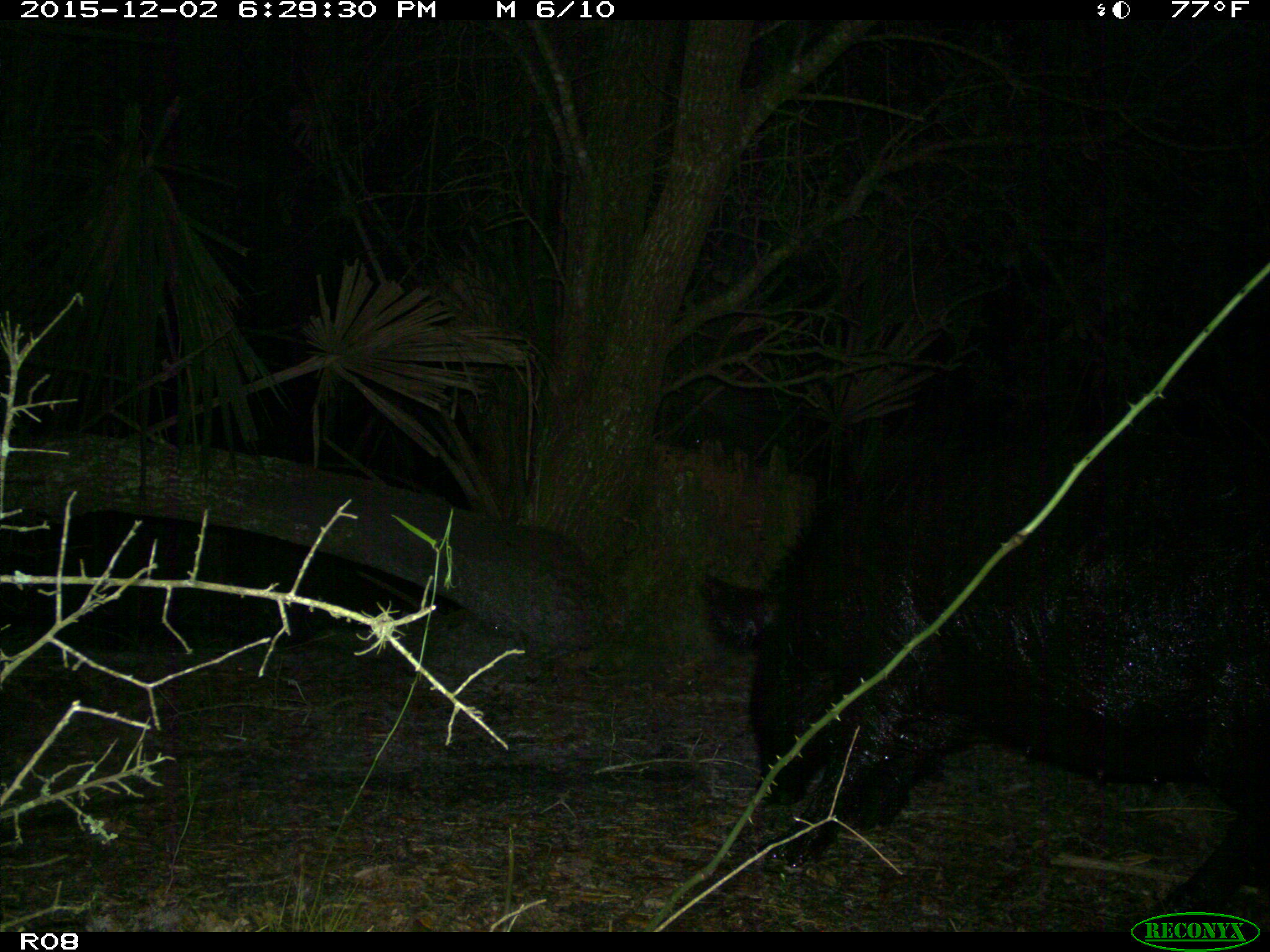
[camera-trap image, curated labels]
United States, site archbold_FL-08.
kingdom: Animalia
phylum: Chordata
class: Mammalia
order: Artiodactyla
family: Suidae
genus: Sus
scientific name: Sus scrofa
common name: wild boar